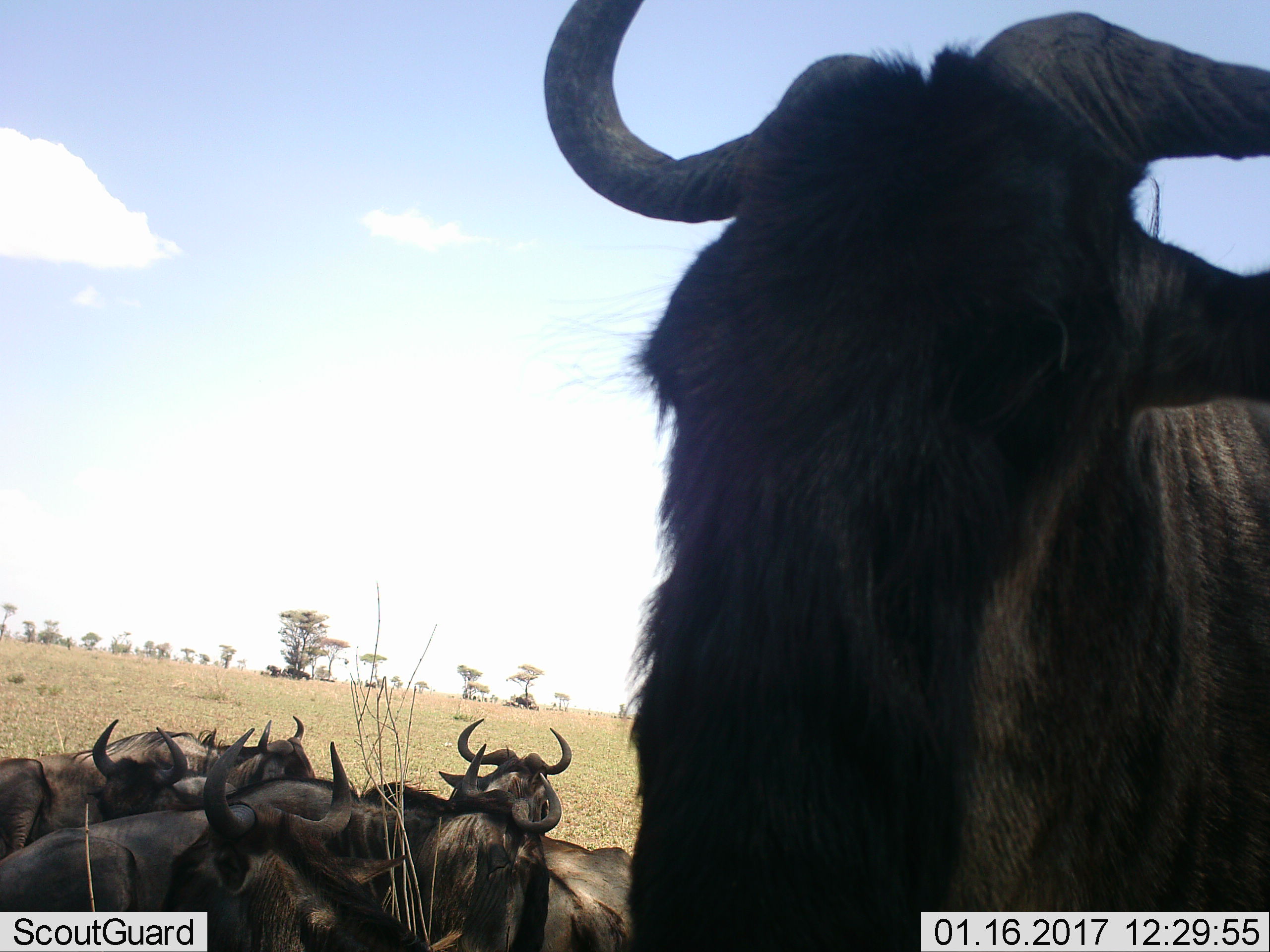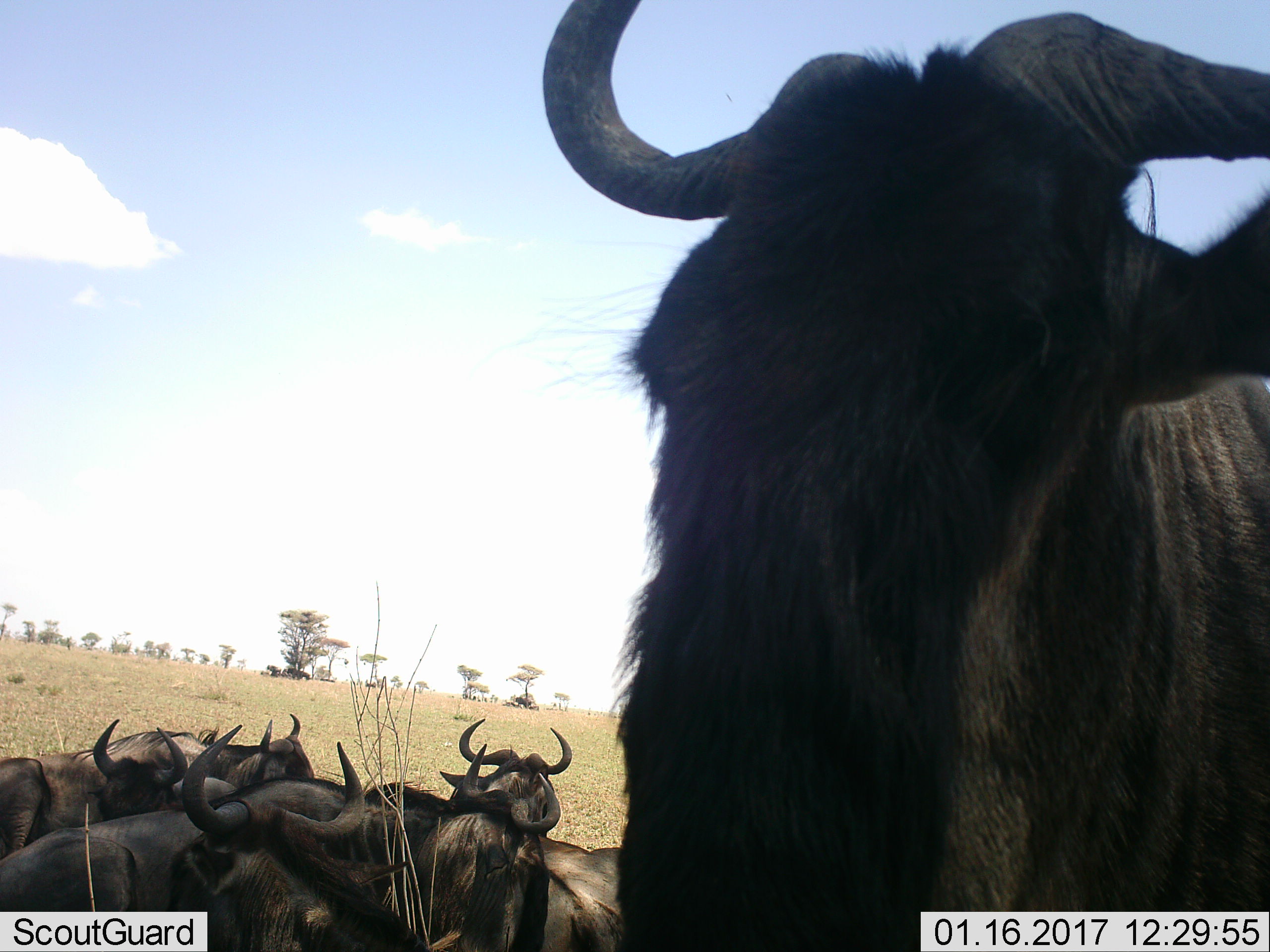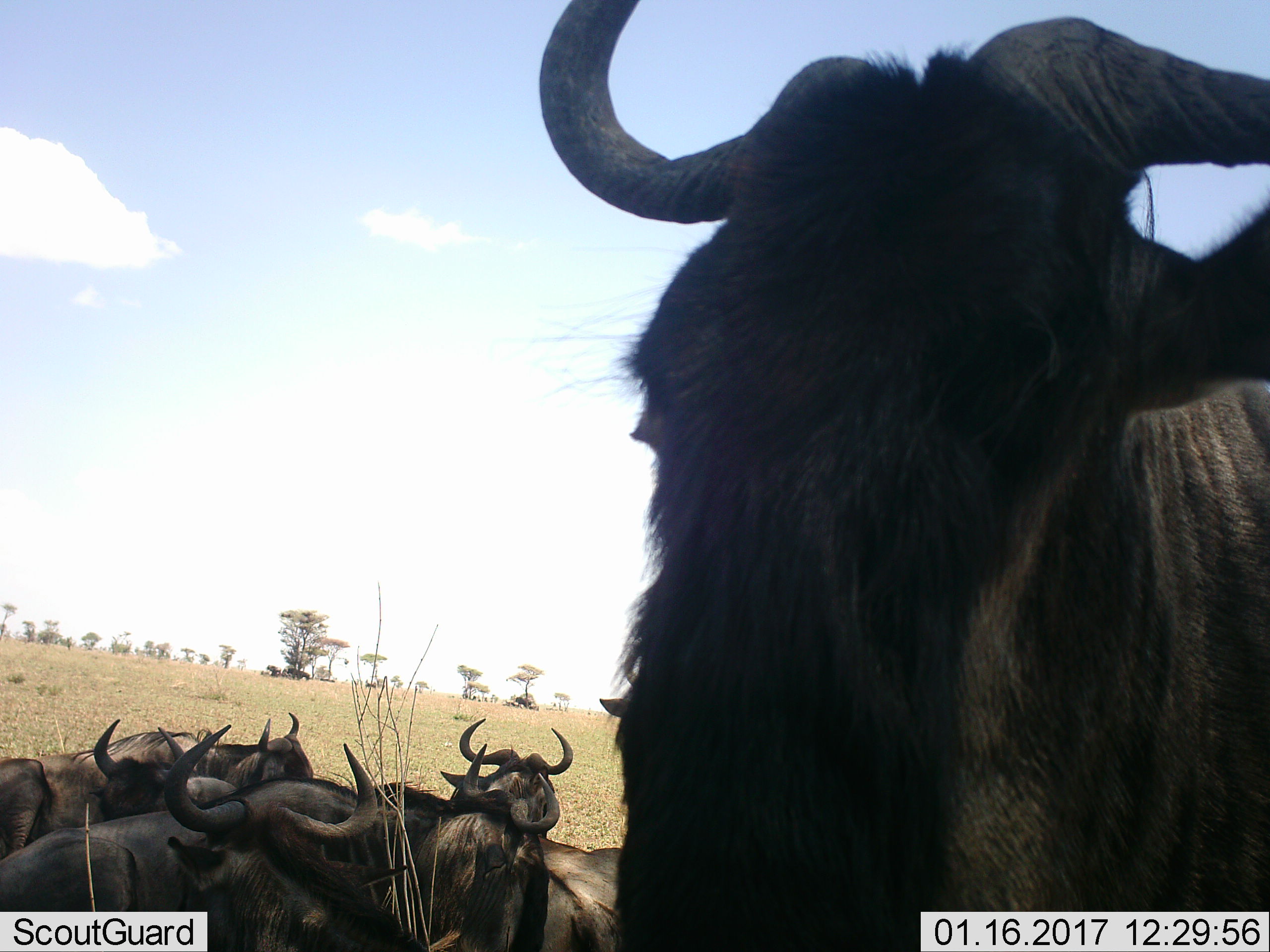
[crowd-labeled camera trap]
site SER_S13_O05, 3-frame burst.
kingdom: Animalia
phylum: Chordata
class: Mammalia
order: Artiodactyla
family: Bovidae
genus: Connochaetes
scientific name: Connochaetes taurinus taurinus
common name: blue wildebeest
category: wildebeestblue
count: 7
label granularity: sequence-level